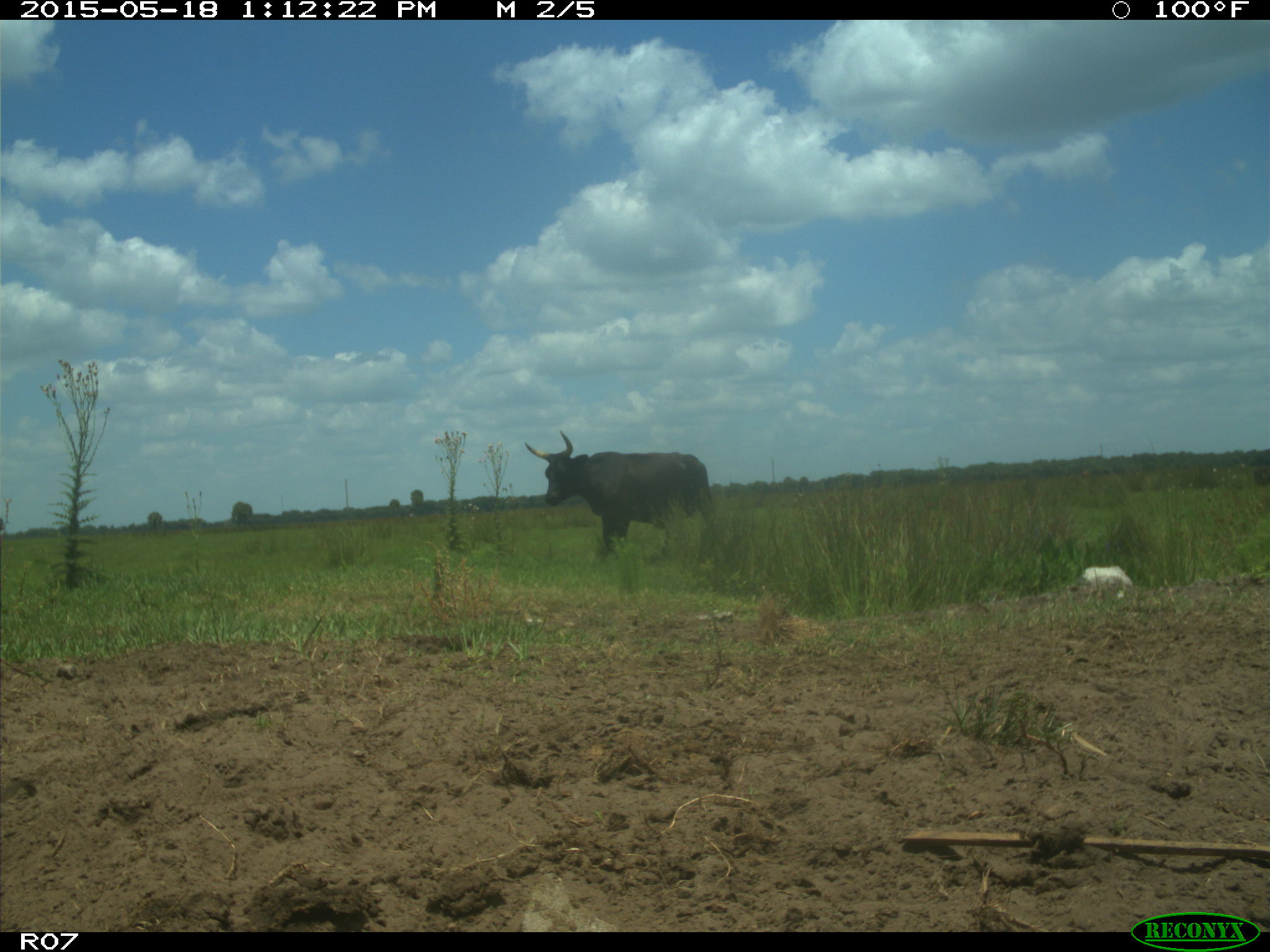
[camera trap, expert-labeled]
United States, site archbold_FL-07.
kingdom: Animalia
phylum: Chordata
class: Mammalia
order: Artiodactyla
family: Bovidae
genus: Bos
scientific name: Bos taurus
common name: domestic cow